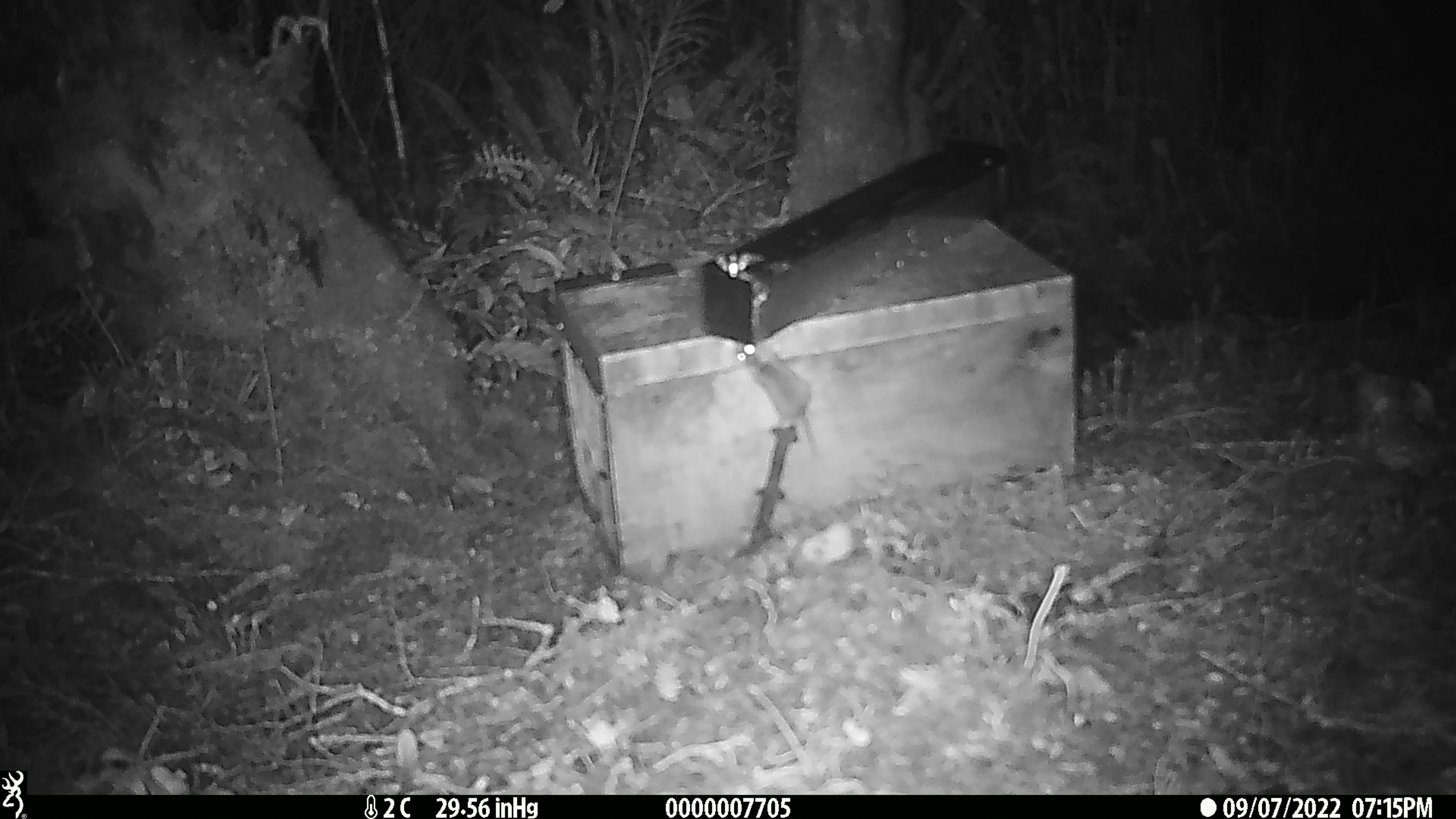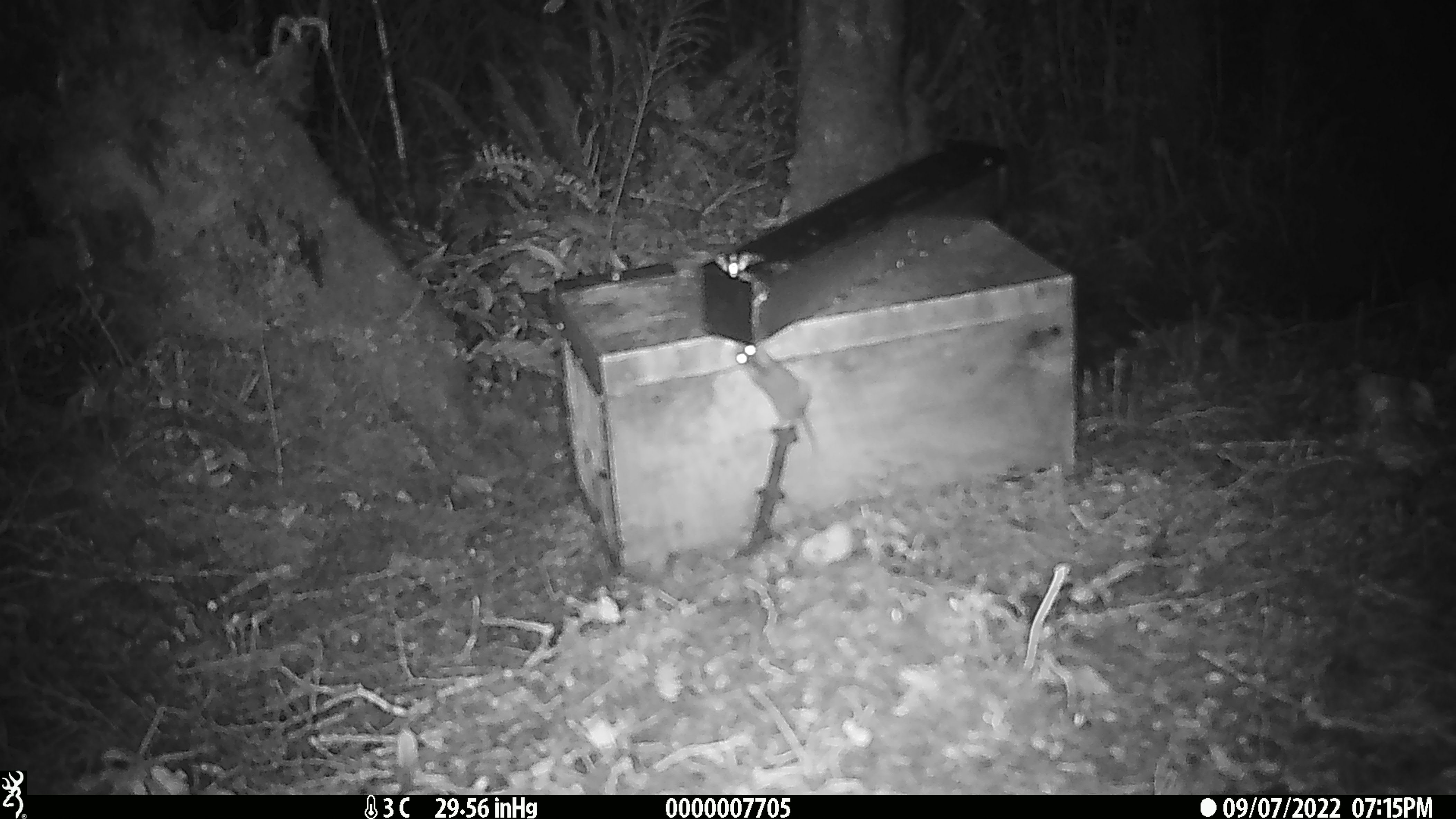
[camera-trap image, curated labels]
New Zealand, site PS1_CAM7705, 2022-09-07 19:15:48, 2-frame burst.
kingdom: Animalia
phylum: Chordata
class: Mammalia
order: Rodentia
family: Muridae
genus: Mus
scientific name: Mus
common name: mouse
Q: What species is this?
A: Mouse (Mus).